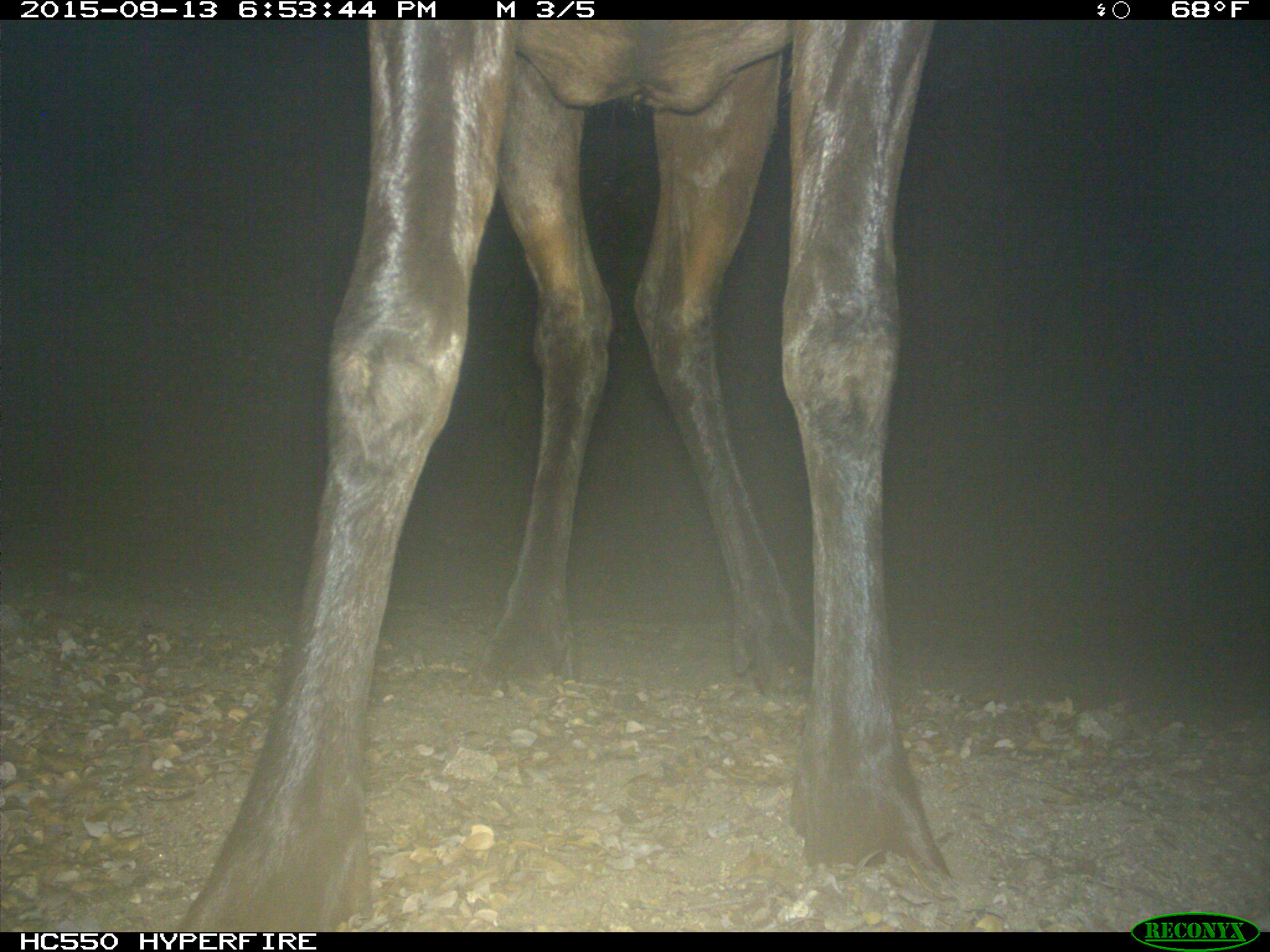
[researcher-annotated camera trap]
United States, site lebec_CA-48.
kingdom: Animalia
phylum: Chordata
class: Mammalia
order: Artiodactyla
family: Cervidae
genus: Cervus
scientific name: Cervus canadensis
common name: elk